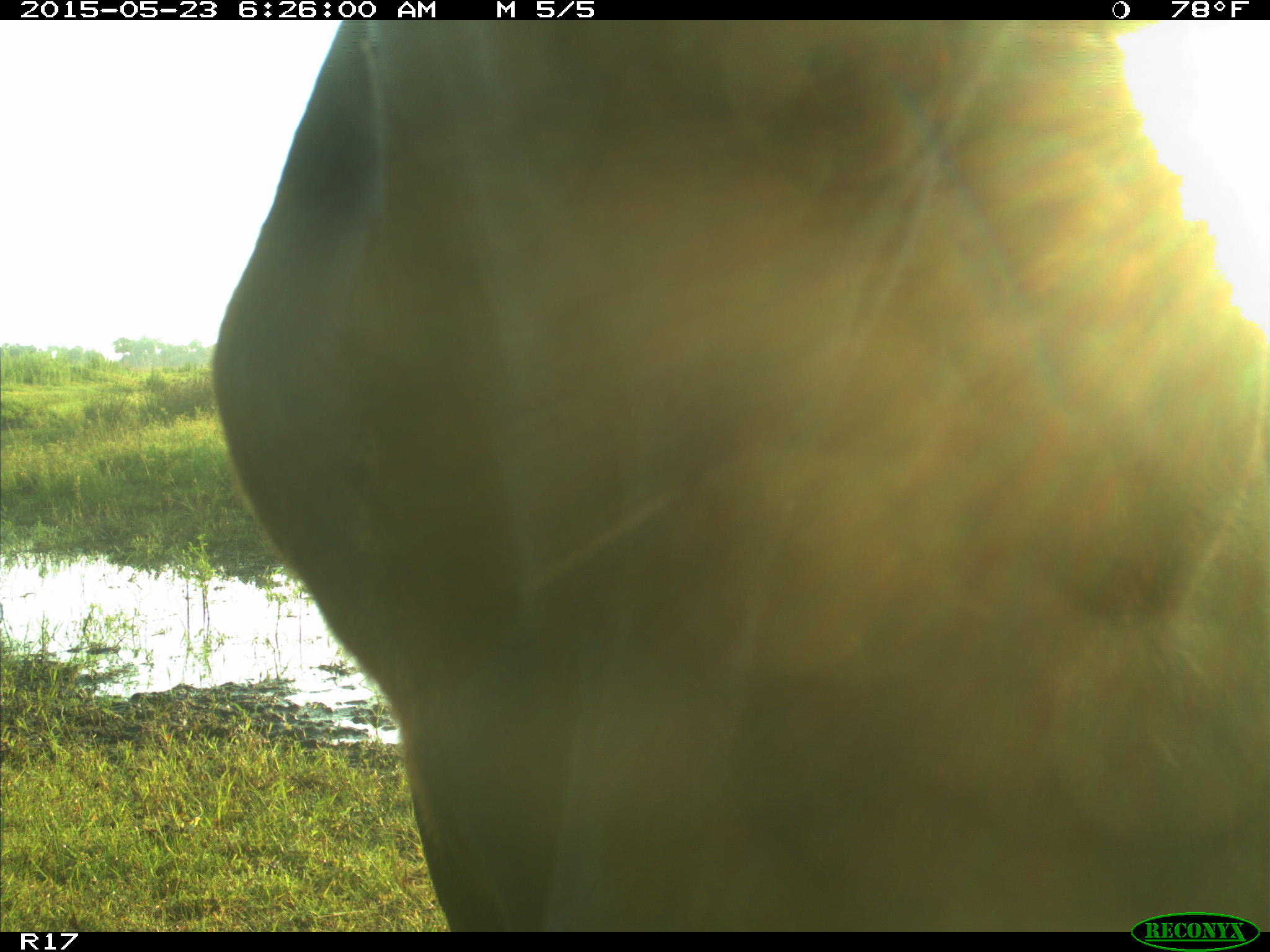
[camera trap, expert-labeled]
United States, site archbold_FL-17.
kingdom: Animalia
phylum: Chordata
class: Mammalia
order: Artiodactyla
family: Bovidae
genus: Bos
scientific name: Bos taurus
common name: domestic cow